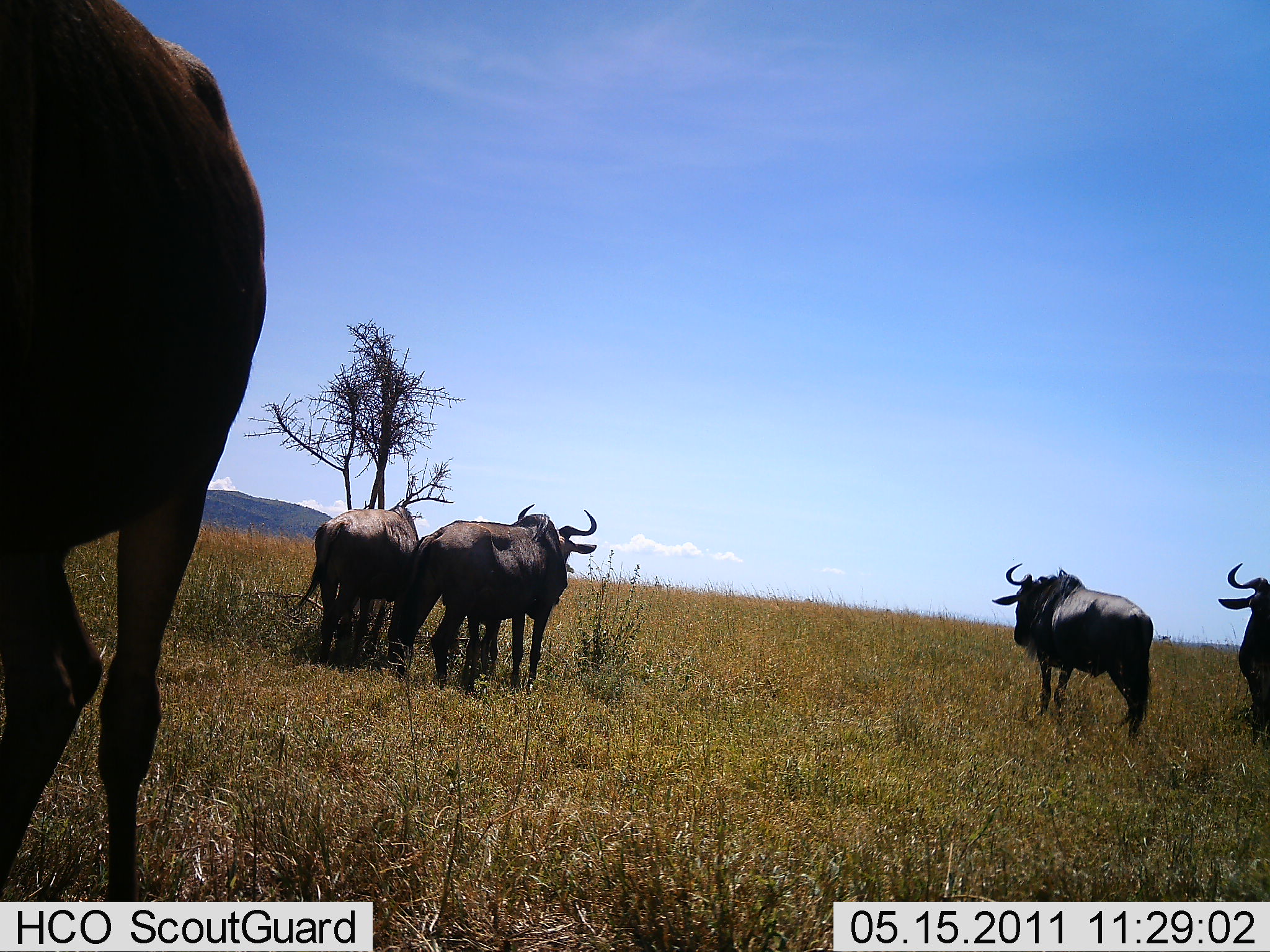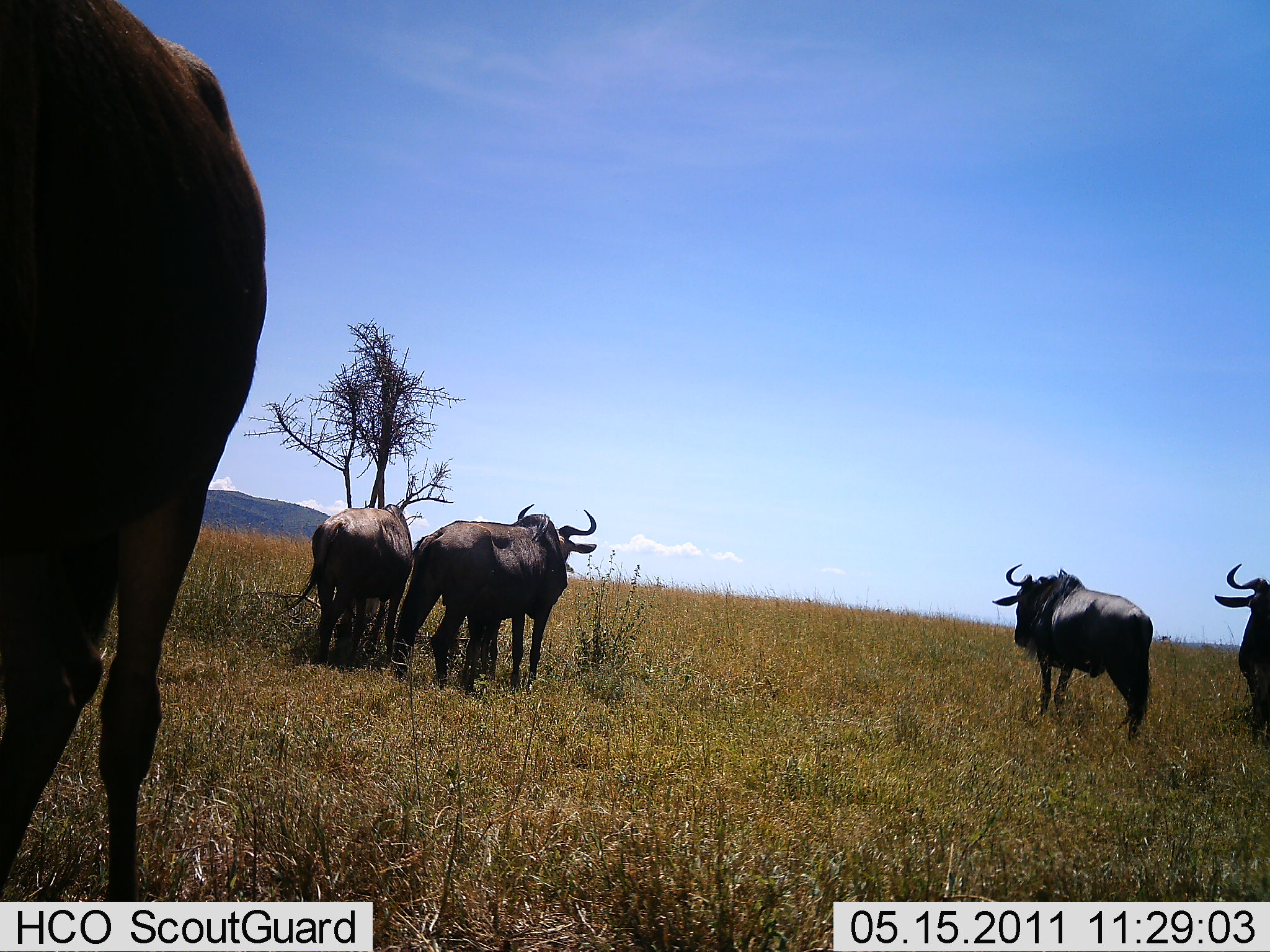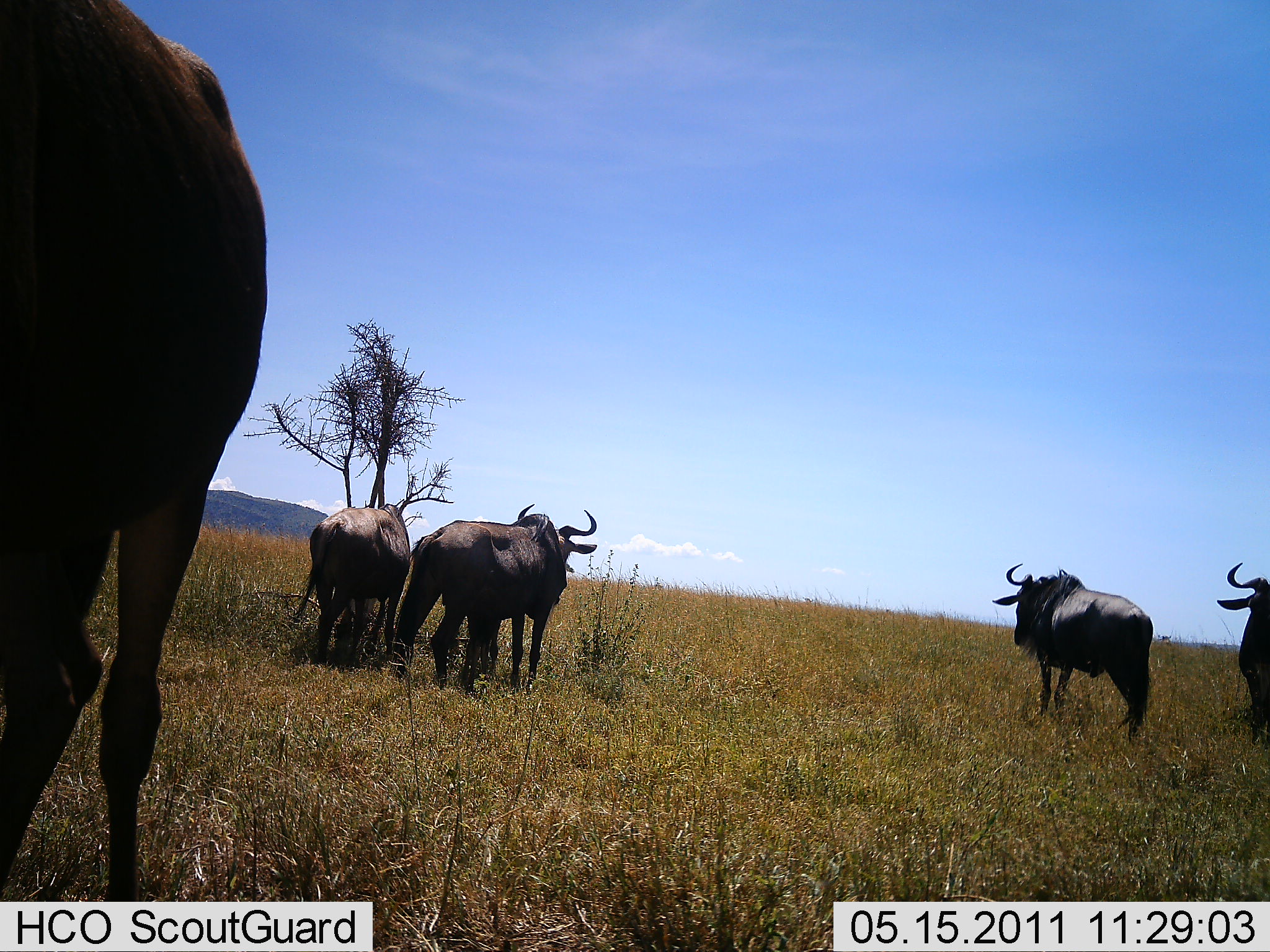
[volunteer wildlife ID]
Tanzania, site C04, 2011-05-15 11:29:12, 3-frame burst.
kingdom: Animalia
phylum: Chordata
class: Mammalia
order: Artiodactyla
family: Bovidae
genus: Connochaetes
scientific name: Connochaetes taurinus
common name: blue wildebeest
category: wildebeest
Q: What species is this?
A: Wildebeest (blue wildebeest) (Connochaetes taurinus).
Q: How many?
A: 5.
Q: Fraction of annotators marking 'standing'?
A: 93%.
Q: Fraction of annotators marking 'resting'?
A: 0%.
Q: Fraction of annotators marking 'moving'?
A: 7%.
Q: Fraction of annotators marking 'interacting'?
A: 0%.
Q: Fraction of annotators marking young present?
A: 0%.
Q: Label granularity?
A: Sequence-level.